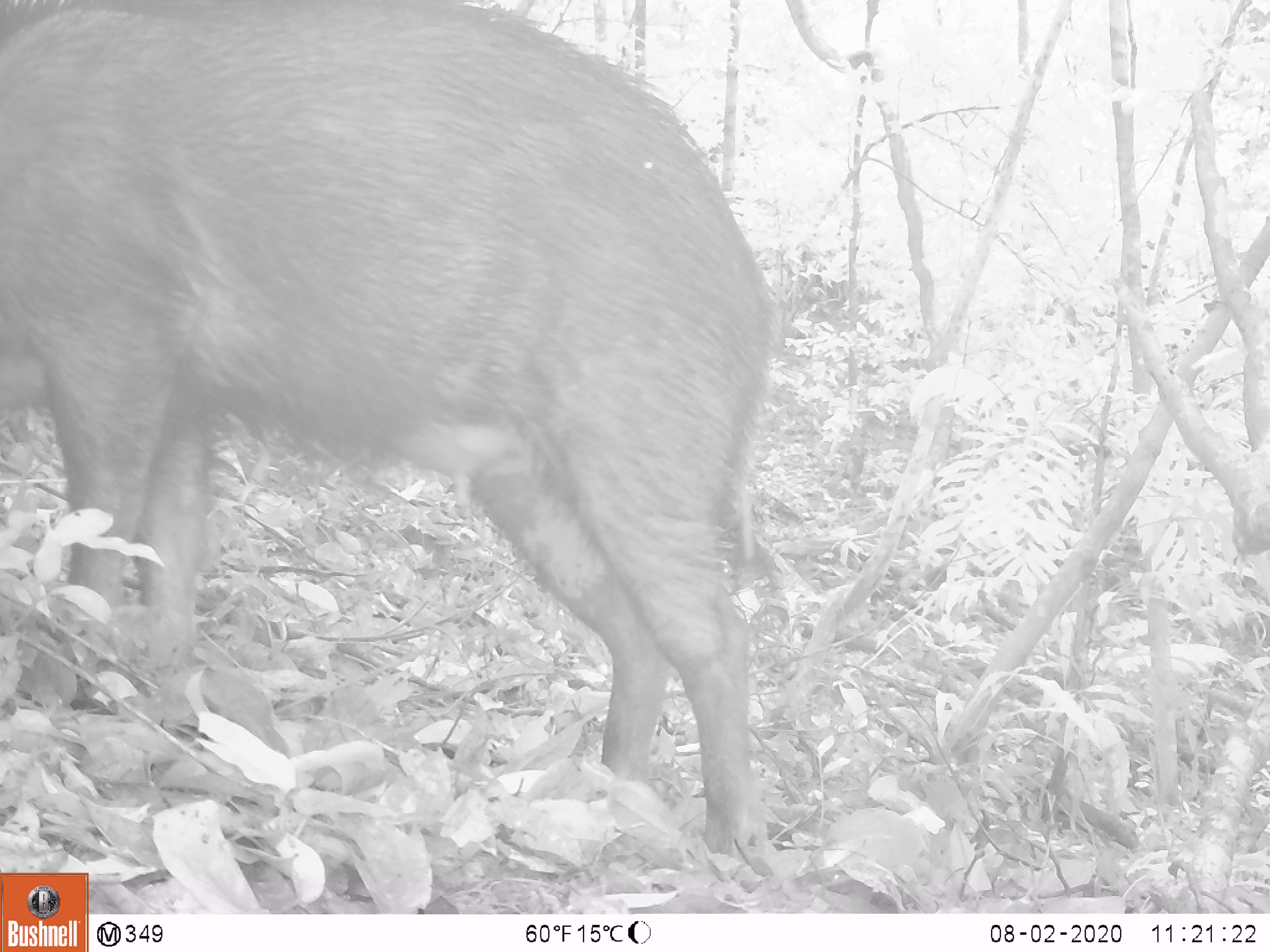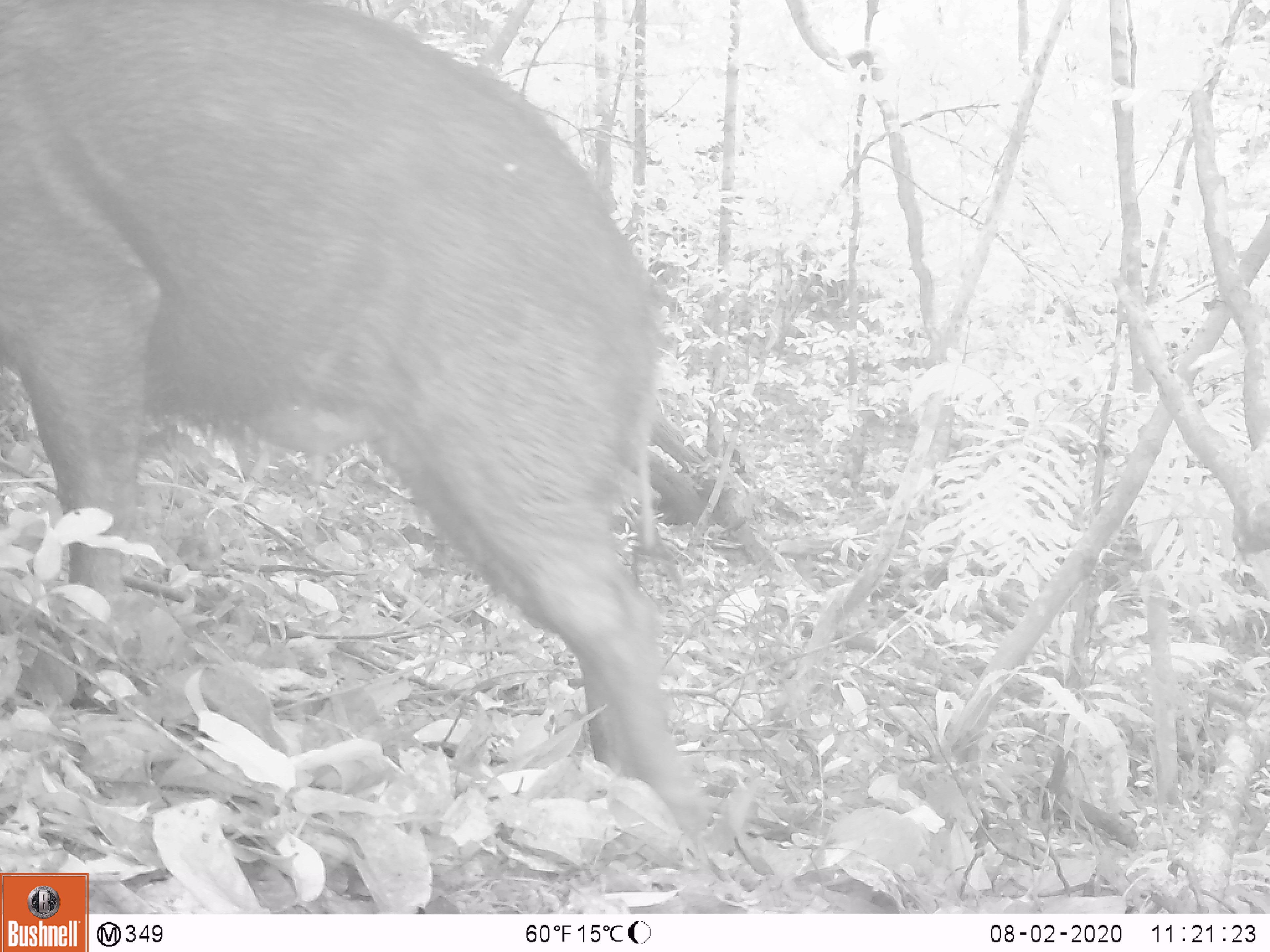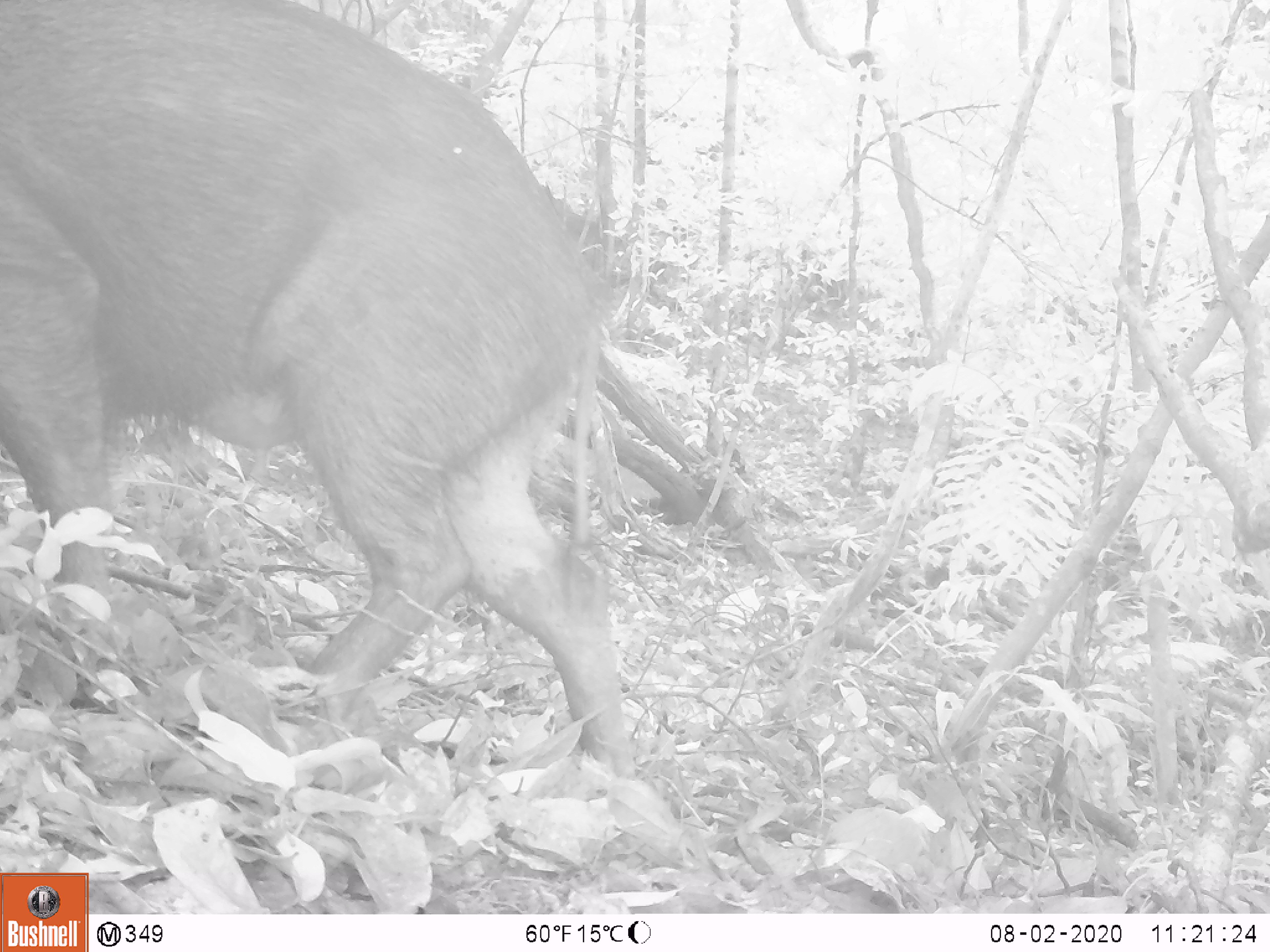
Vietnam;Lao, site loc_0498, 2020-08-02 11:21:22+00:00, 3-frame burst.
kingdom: Animalia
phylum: Chordata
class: Mammalia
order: Artiodactyla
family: Suidae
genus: Sus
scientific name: Sus scrofa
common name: eurasian wild pig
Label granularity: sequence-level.